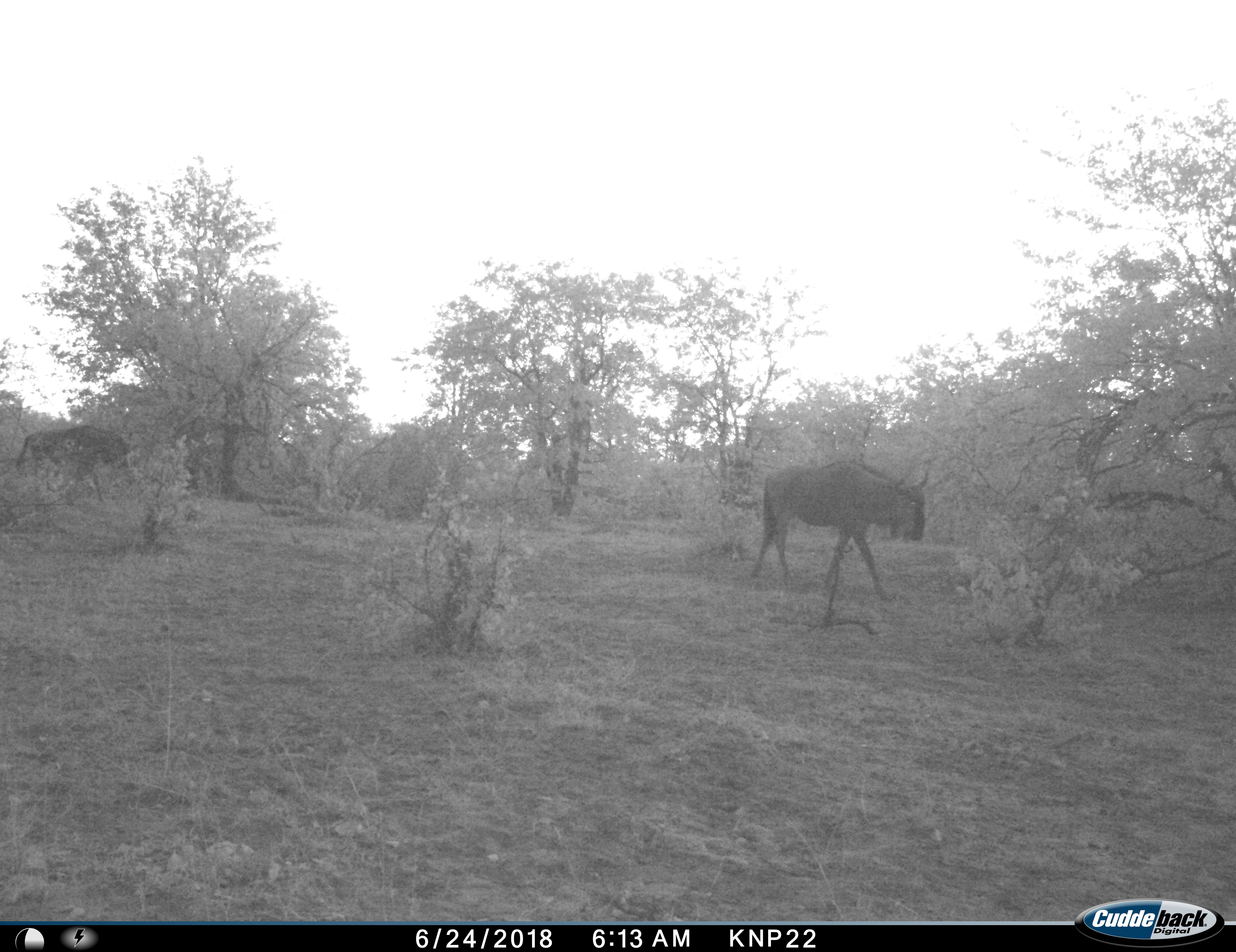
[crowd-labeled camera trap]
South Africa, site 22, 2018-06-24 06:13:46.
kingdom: Animalia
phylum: Chordata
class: Mammalia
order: Artiodactyla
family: Bovidae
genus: Connochaetes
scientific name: Connochaetes taurinus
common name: blue wildebeest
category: wildebeestblue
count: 2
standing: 9%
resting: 0%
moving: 91%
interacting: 0%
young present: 0%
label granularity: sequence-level